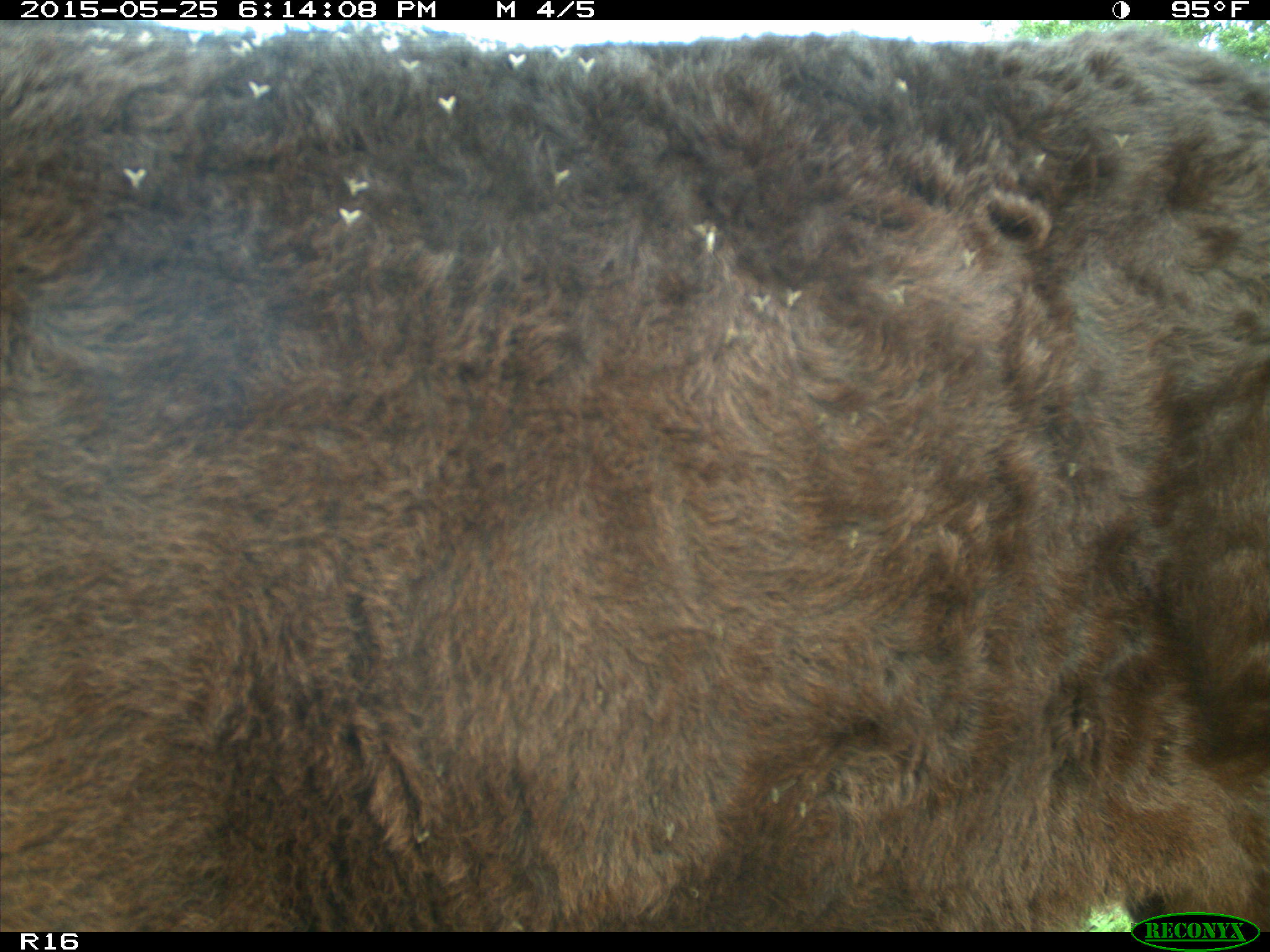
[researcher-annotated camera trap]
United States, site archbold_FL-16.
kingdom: Animalia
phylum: Chordata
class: Mammalia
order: Artiodactyla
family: Bovidae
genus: Bos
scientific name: Bos taurus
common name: domestic cow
Bos taurus (domestic cow).